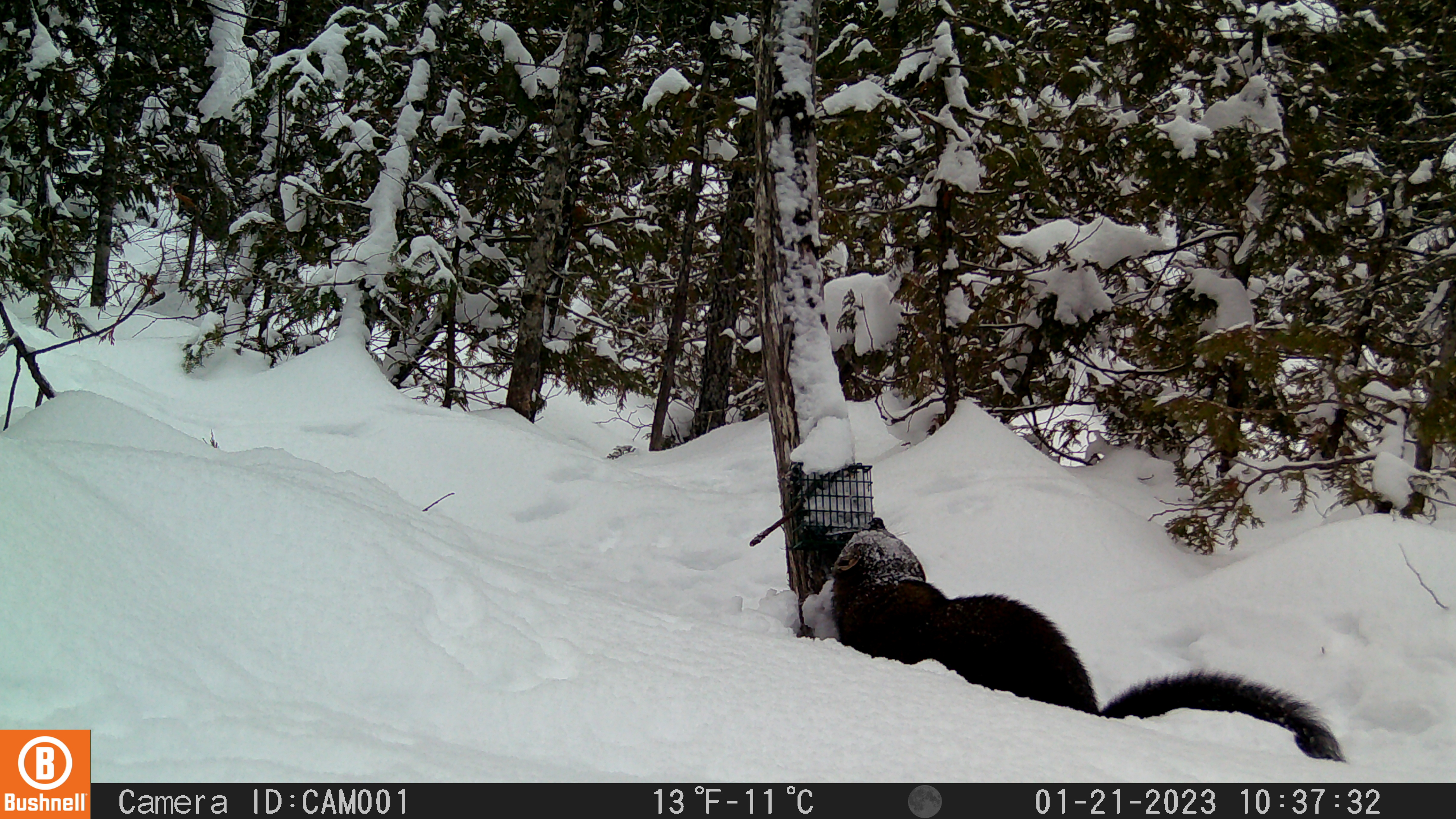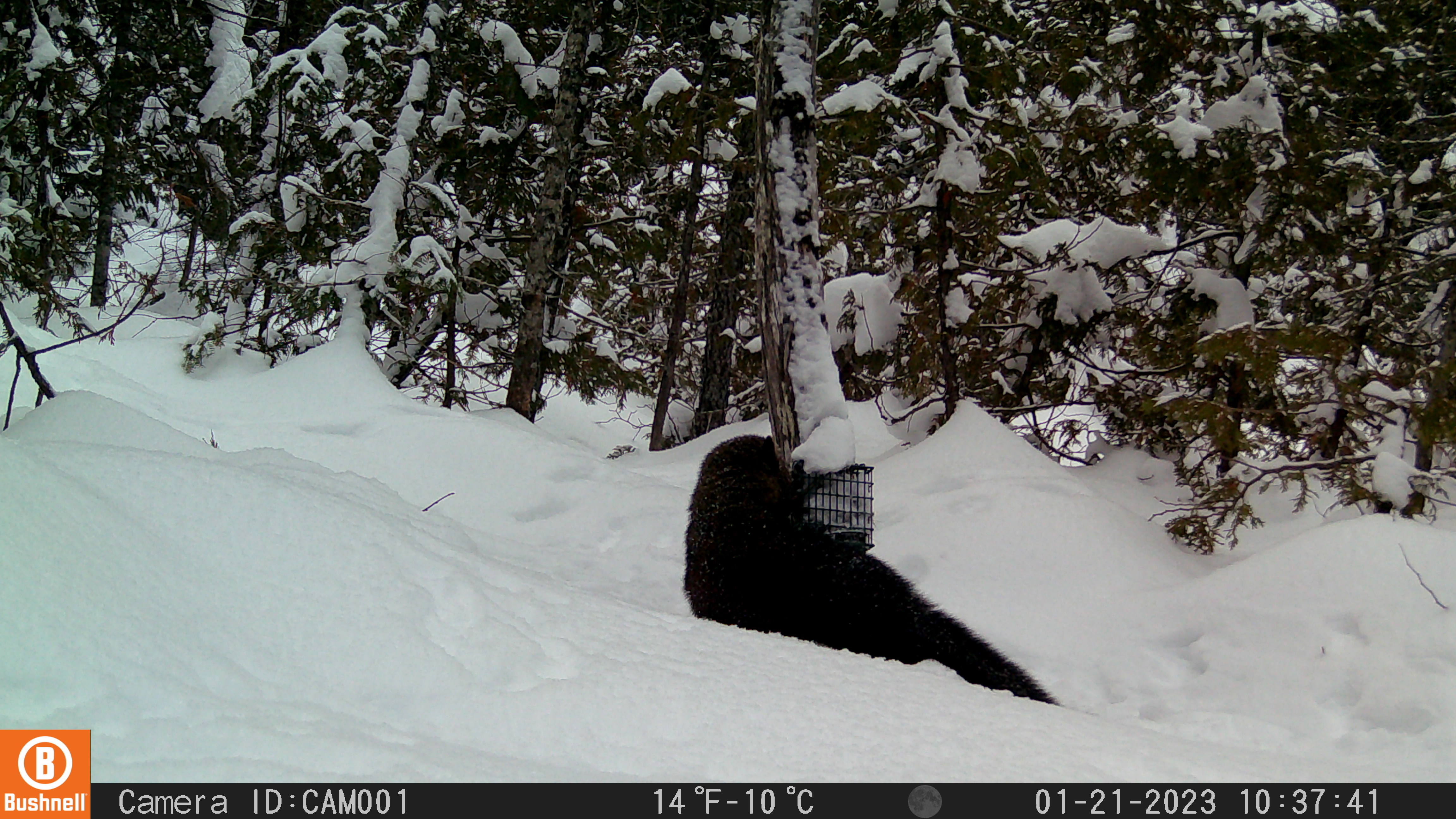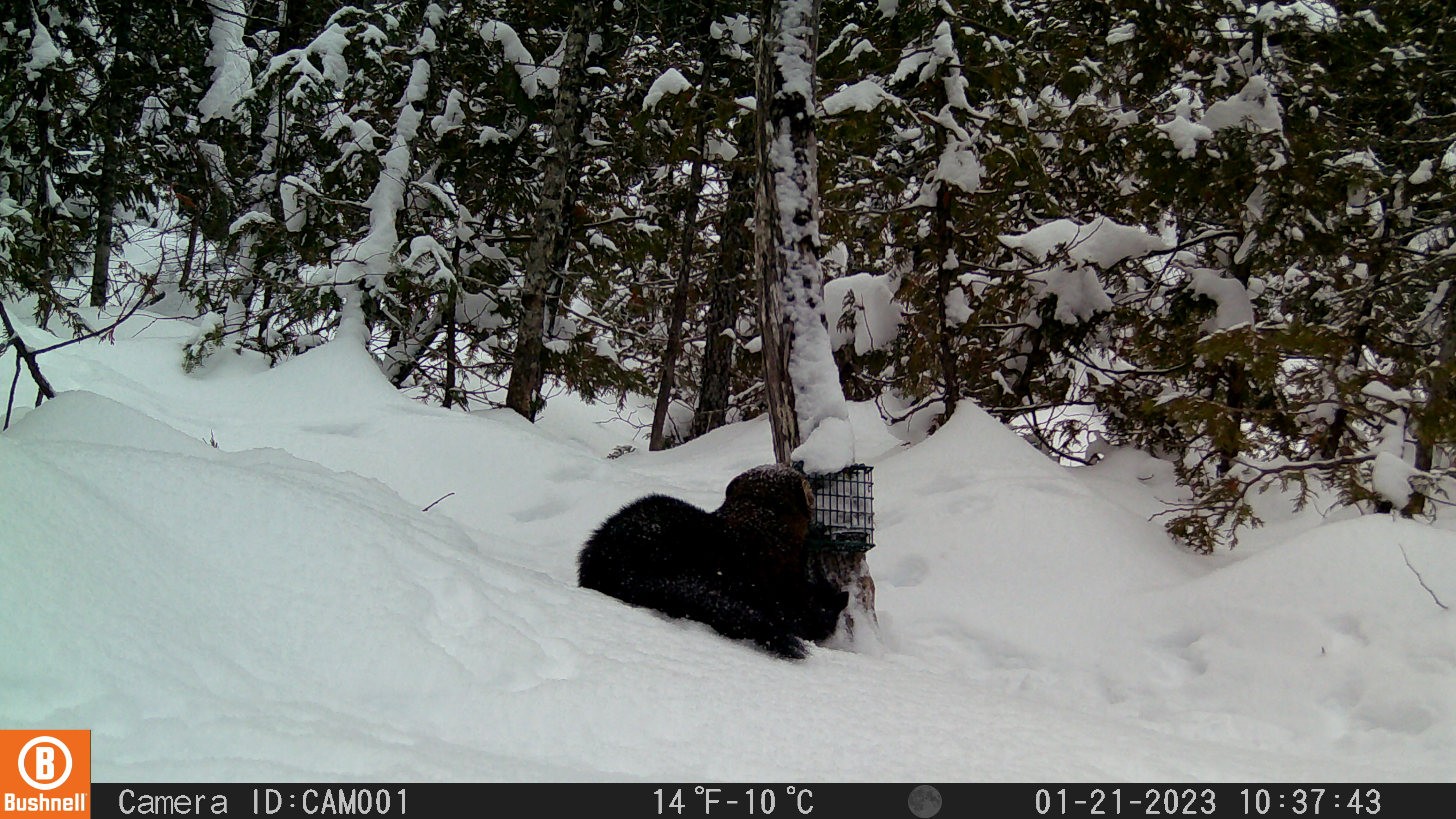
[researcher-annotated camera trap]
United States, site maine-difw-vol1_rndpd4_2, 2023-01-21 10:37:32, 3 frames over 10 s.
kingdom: Animalia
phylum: Chordata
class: Mammalia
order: Carnivora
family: Mustelidae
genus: Pekania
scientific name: Pekania pennanti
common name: fisher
Fisher (Pekania pennanti).